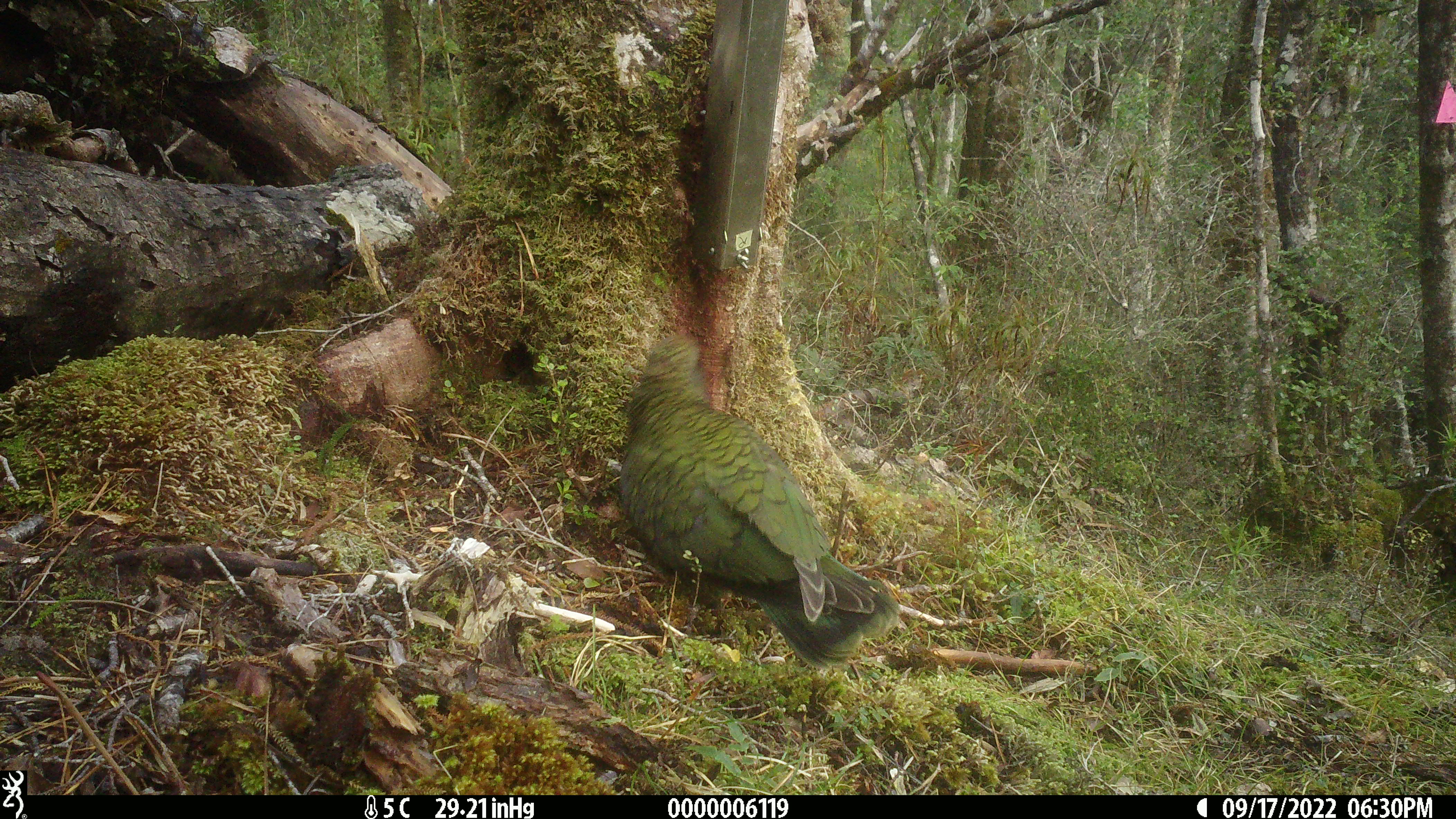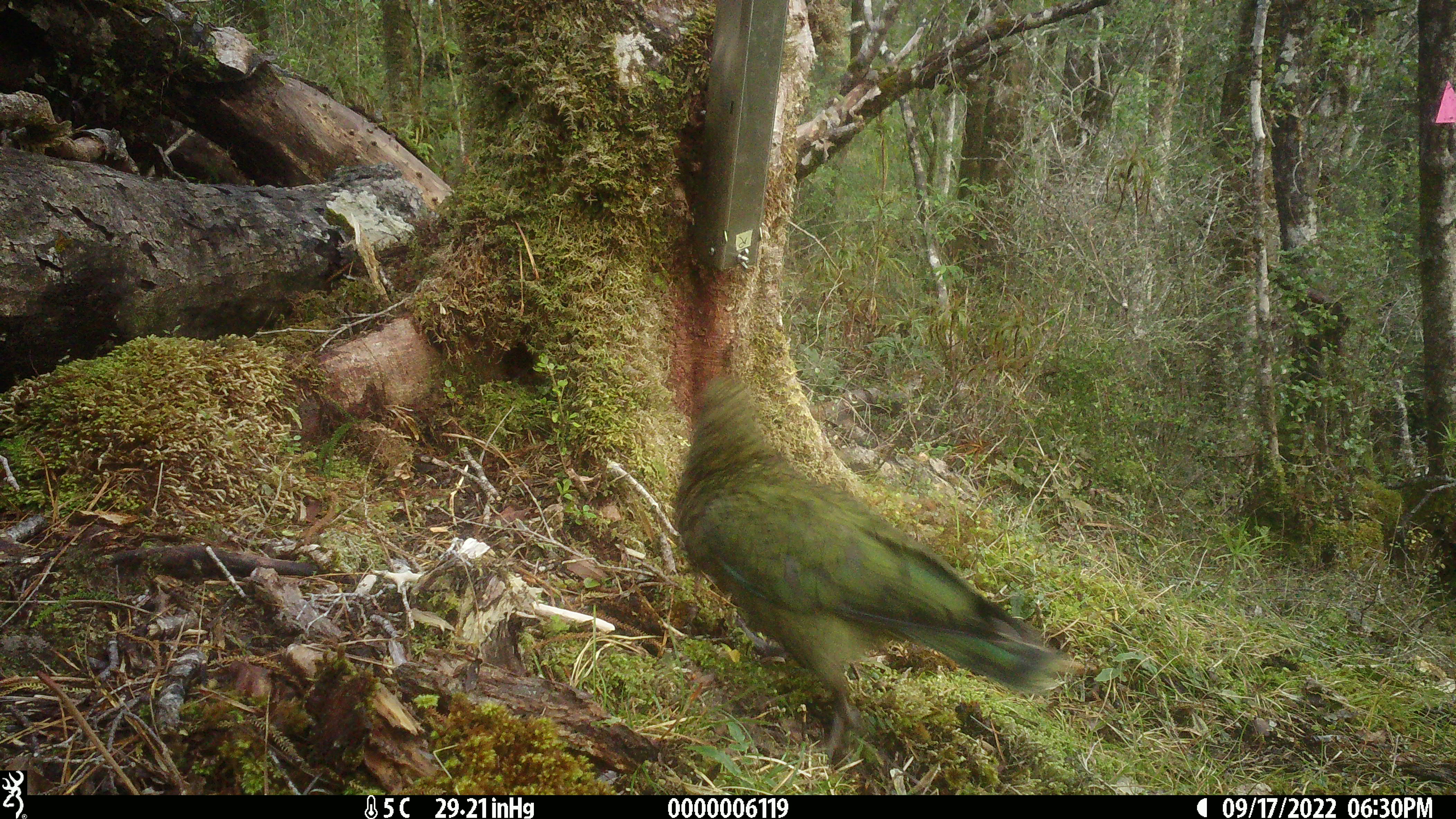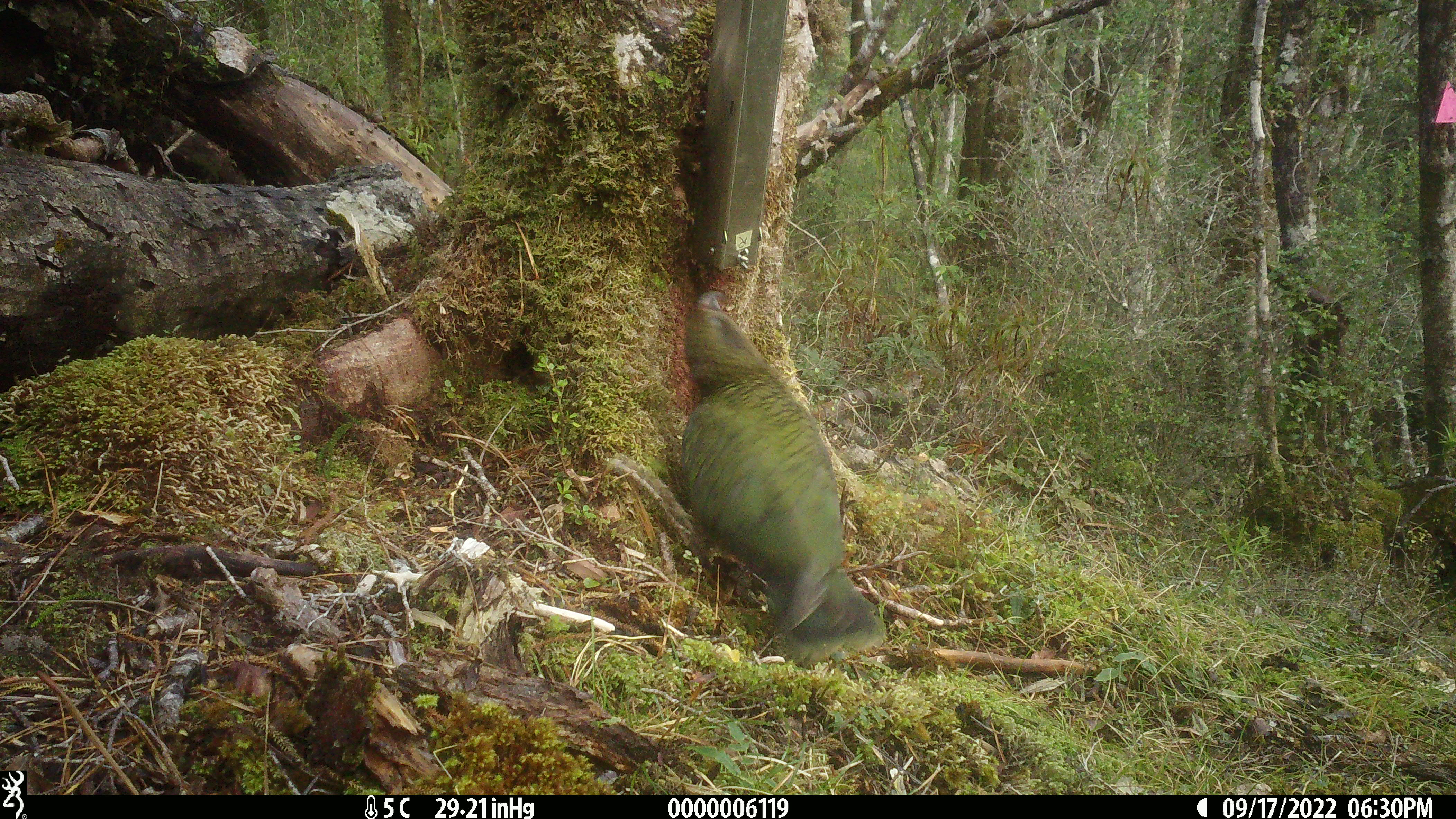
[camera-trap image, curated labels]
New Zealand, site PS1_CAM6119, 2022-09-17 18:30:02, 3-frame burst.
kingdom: Animalia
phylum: Chordata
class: Aves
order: Psittaciformes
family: Strigopidae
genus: Nestor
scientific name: Nestor notabilis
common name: kea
Kea (Nestor notabilis).